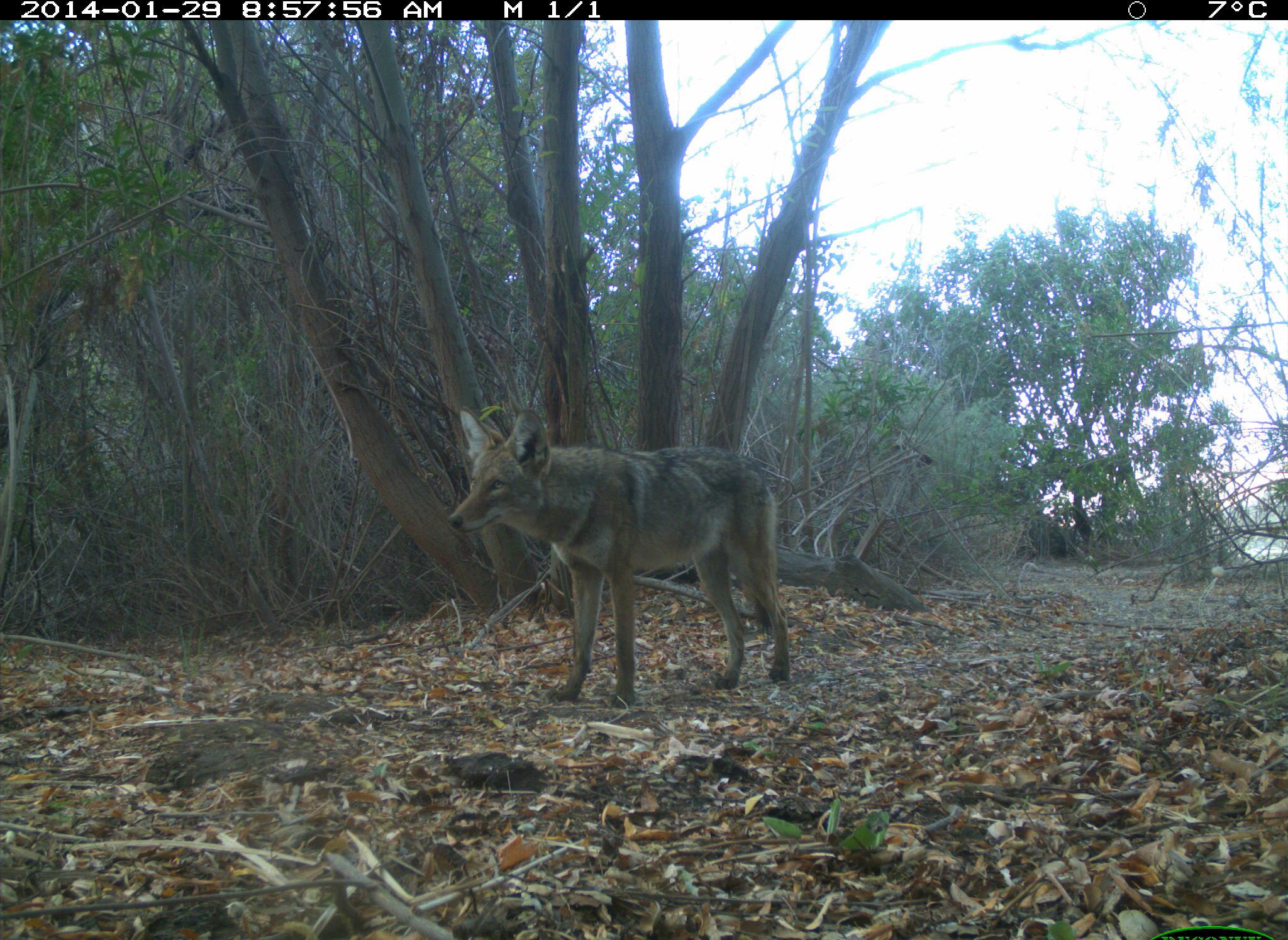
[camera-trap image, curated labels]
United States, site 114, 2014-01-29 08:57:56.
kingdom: Animalia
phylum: Chordata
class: Mammalia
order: Carnivora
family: Canidae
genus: Canis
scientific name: Canis latrans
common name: coyote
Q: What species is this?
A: Coyote (Canis latrans).